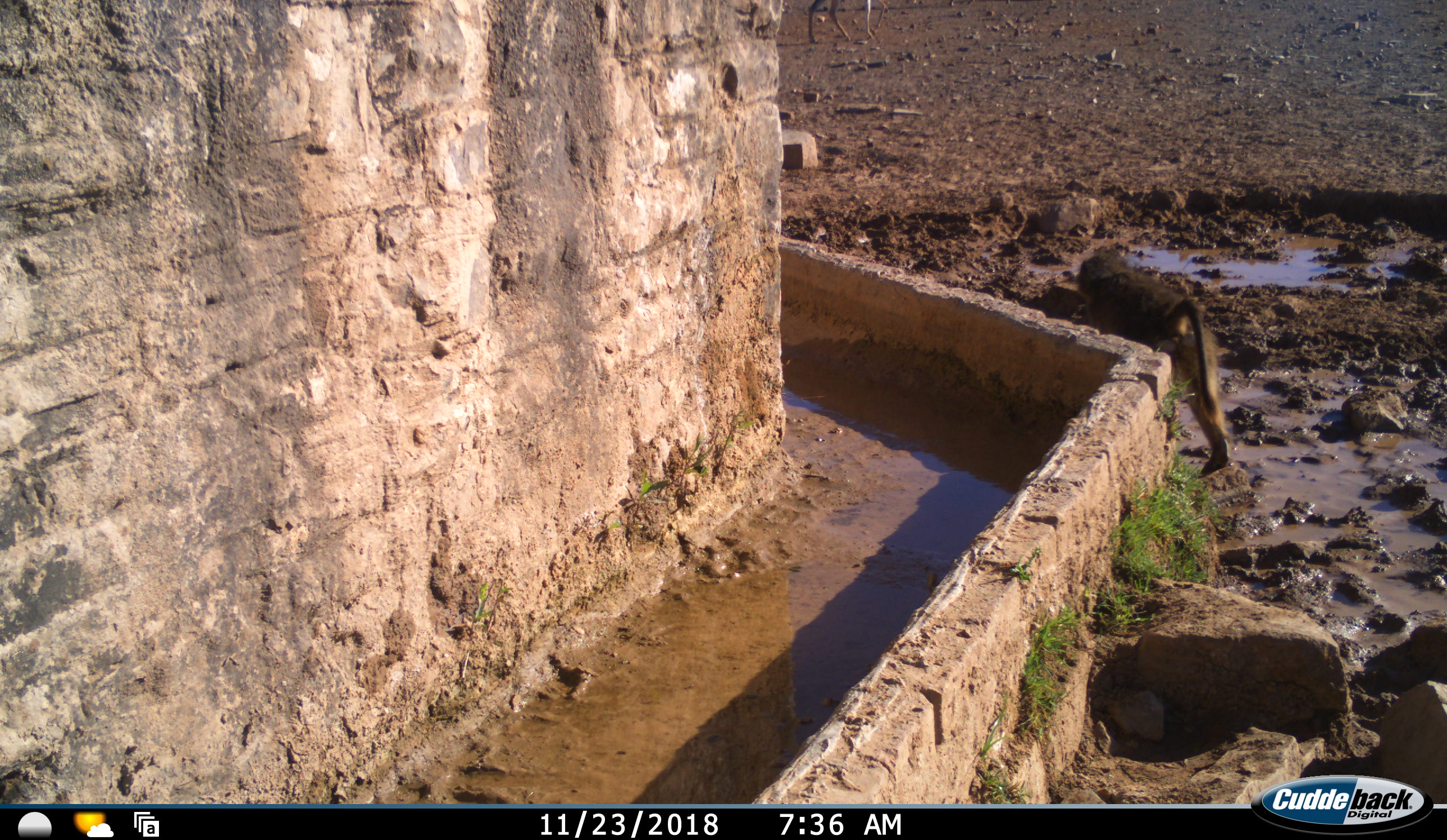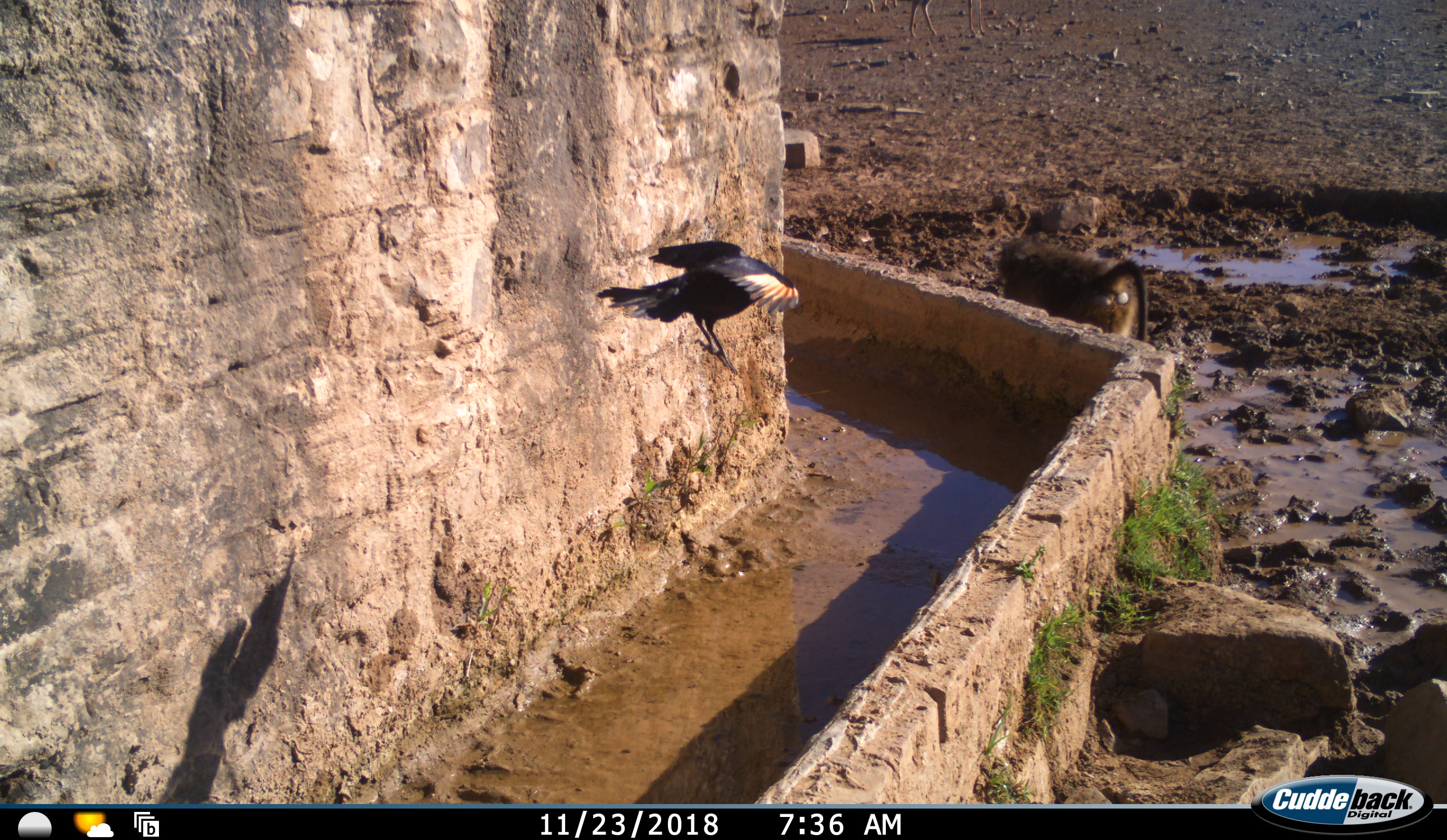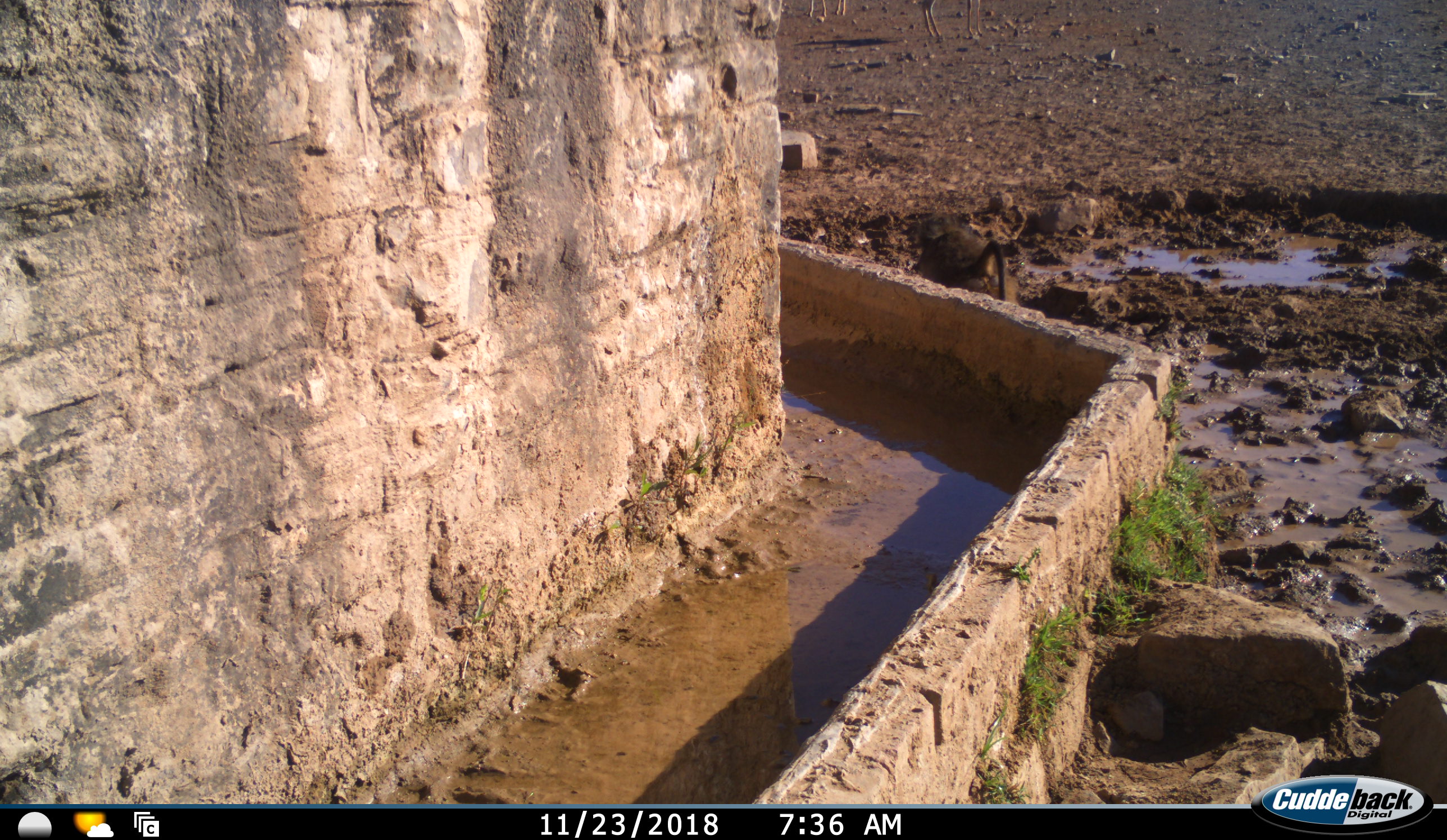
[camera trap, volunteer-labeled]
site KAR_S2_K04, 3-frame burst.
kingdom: Animalia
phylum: Chordata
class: Mammalia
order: Primates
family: Cercopithecidae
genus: Papio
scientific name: Papio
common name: baboon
Baboon (Papio), count 1. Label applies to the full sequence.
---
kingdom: Animalia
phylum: Chordata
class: Aves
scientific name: Aves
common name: bird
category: birdother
Birdother (bird) (Aves), count 1. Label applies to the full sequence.